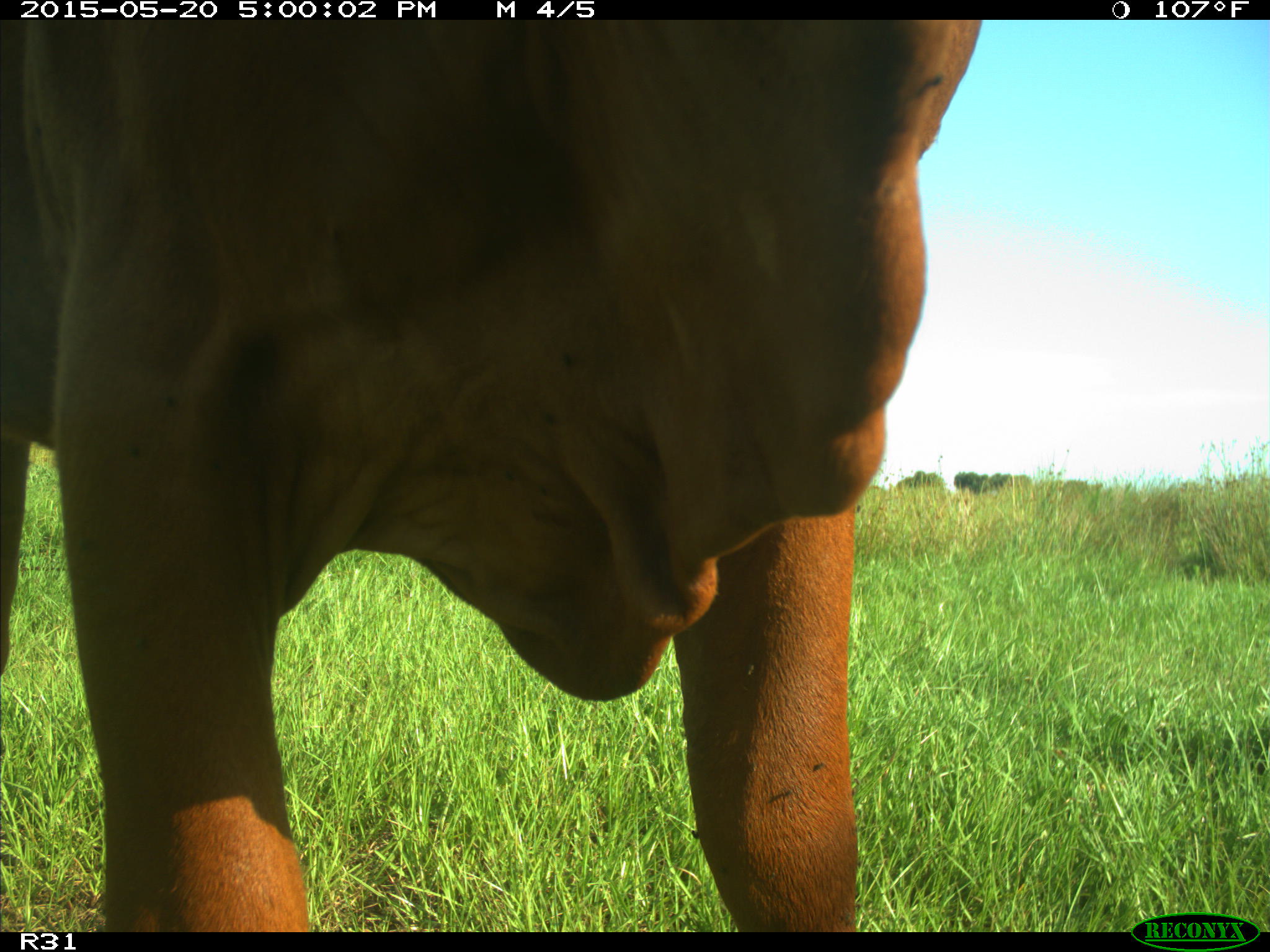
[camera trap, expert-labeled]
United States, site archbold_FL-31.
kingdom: Animalia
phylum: Chordata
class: Mammalia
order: Artiodactyla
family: Bovidae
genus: Bos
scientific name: Bos taurus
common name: domestic cow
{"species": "Bos taurus (domestic cow)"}